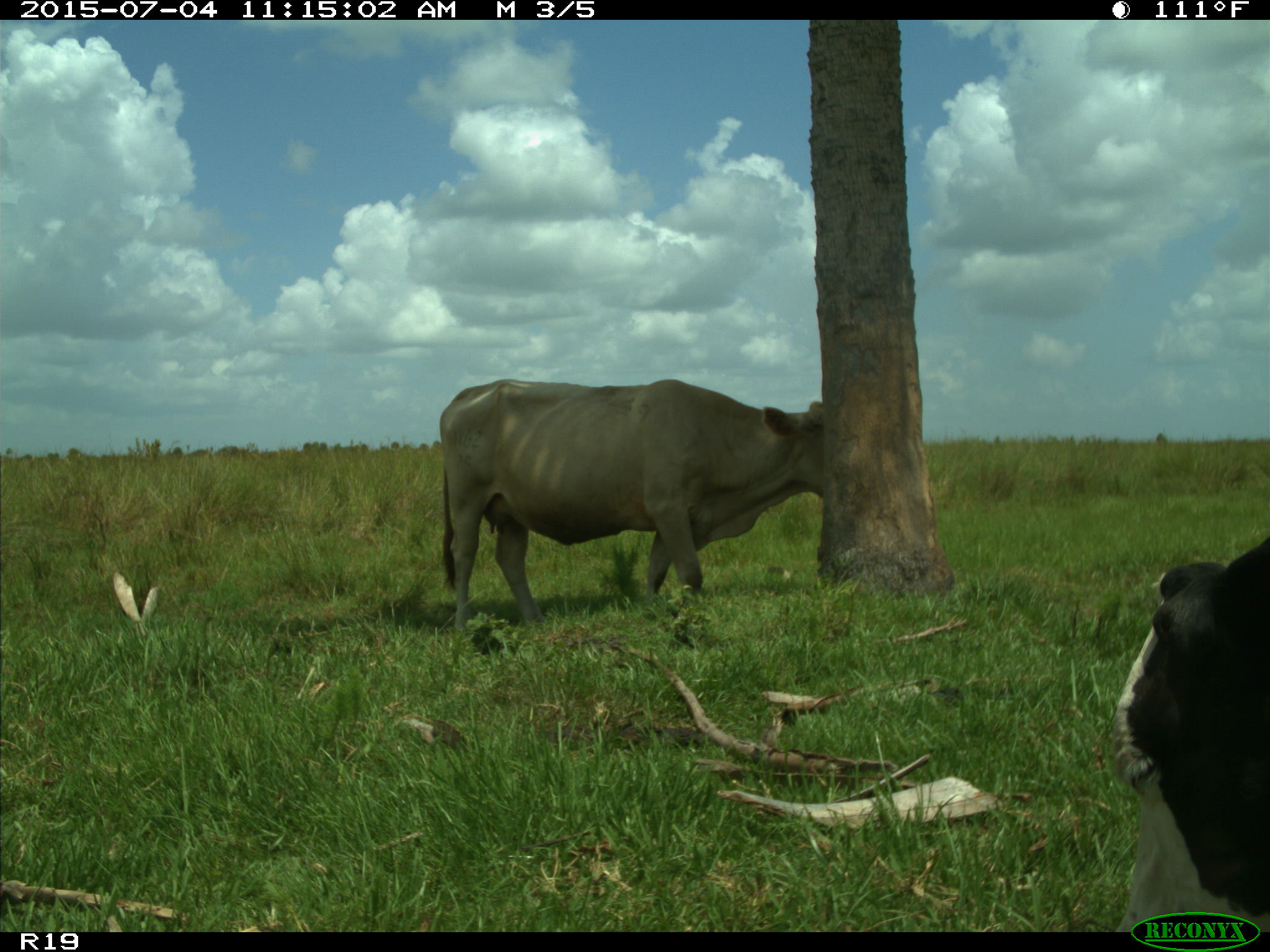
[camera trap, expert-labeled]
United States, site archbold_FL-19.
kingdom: Animalia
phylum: Chordata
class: Mammalia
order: Artiodactyla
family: Bovidae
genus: Bos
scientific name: Bos taurus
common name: domestic cow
Bos taurus (domestic cow).